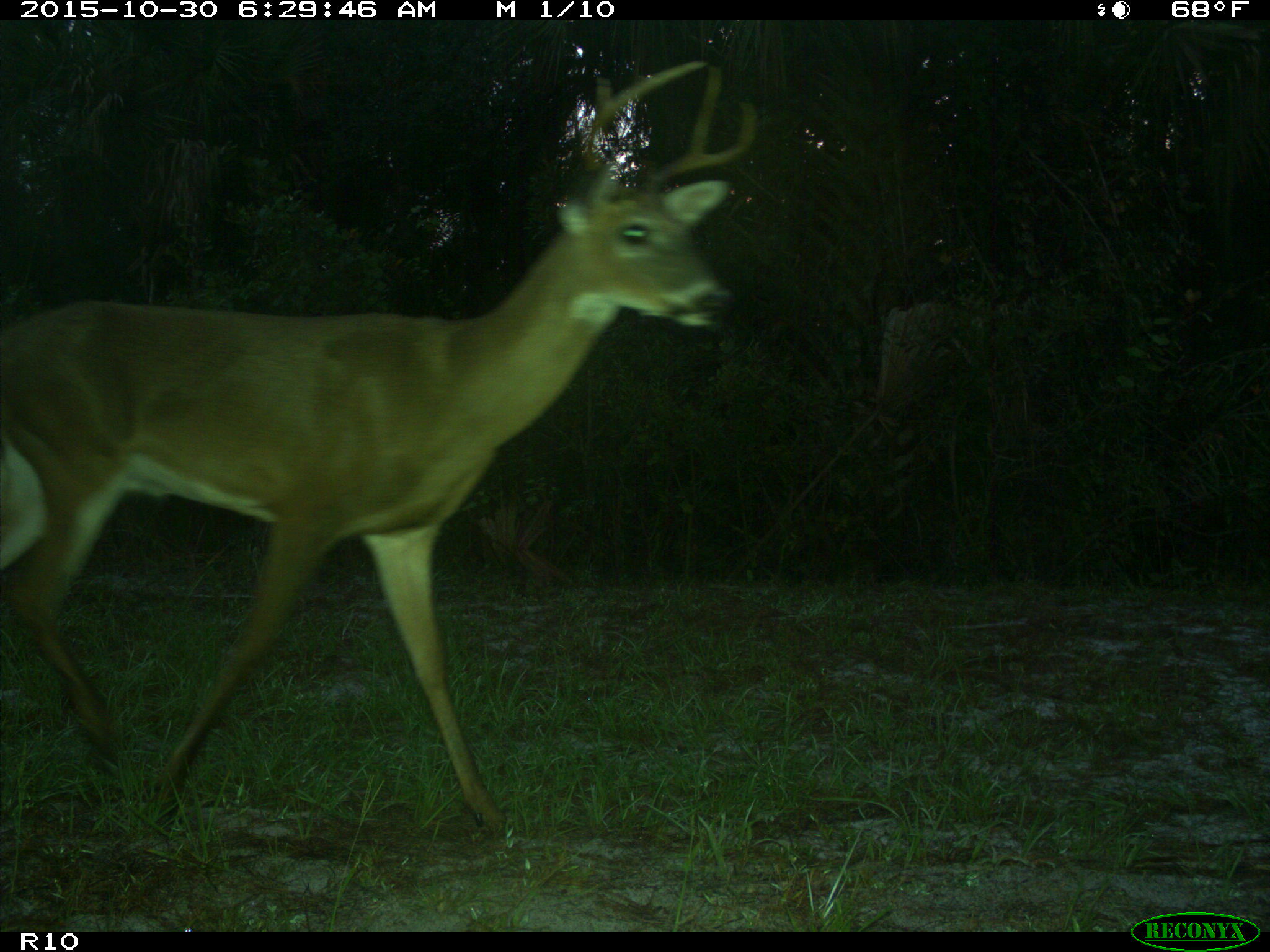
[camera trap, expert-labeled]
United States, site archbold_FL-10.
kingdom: Animalia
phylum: Chordata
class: Mammalia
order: Artiodactyla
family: Cervidae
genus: Odocoileus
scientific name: Odocoileus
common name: deer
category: unidentified deer